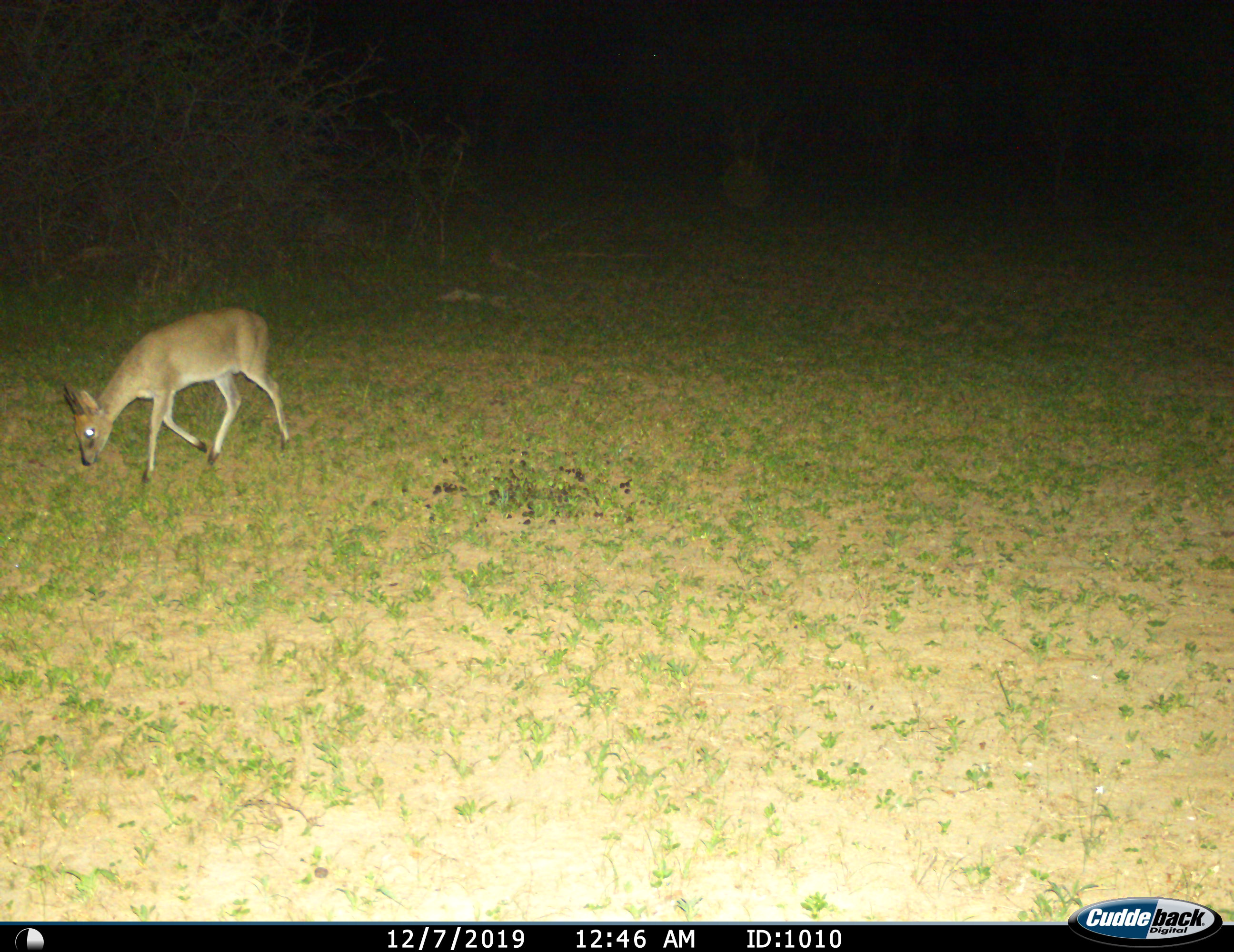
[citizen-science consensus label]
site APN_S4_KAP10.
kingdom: Animalia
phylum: Chordata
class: Mammalia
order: Artiodactyla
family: Bovidae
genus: Sylvicapra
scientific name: Sylvicapra grimmia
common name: common duiker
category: duikercommongrey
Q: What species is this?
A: Duikercommongrey (common duiker) (Sylvicapra grimmia).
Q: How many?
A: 1.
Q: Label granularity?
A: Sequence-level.